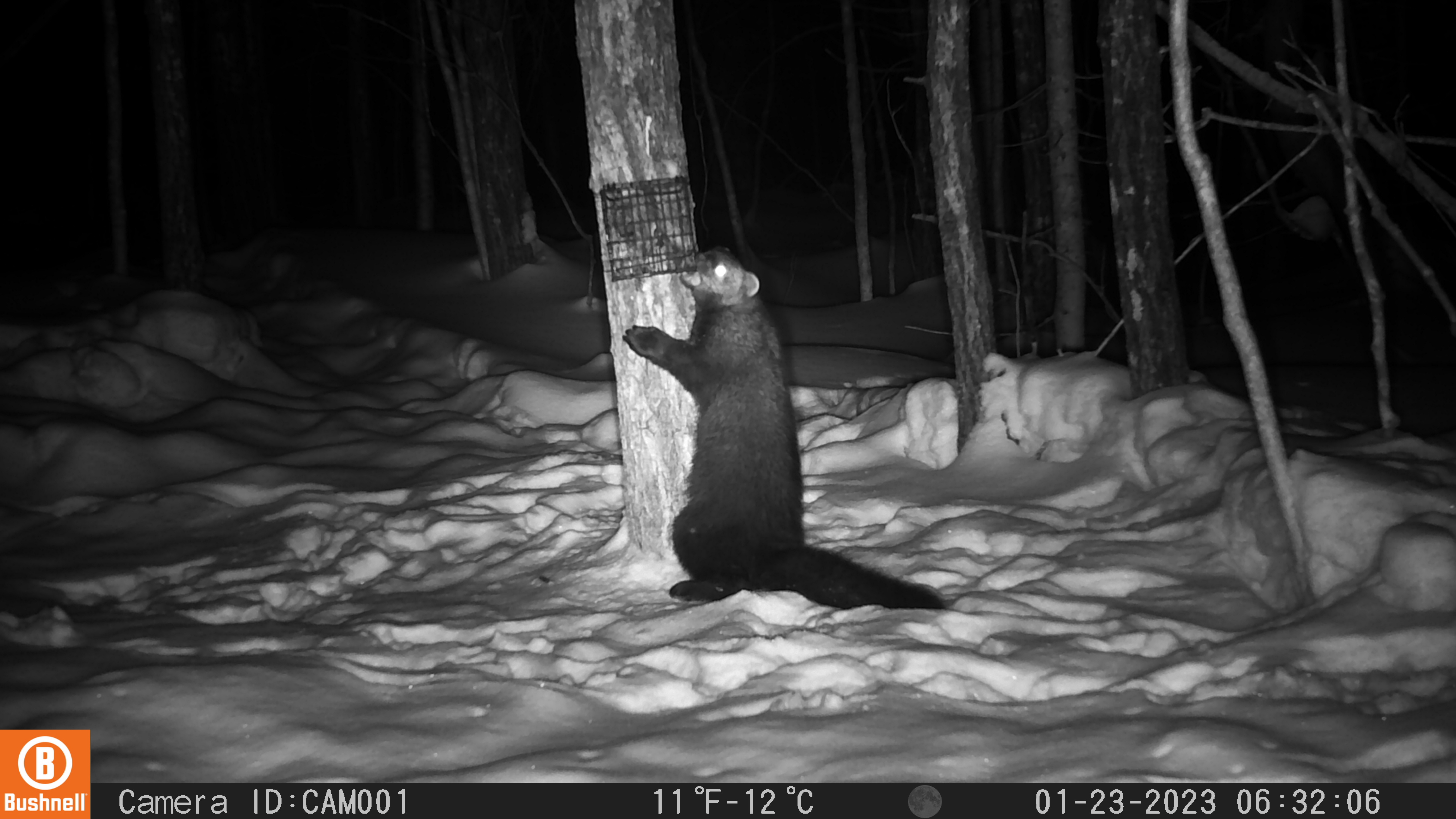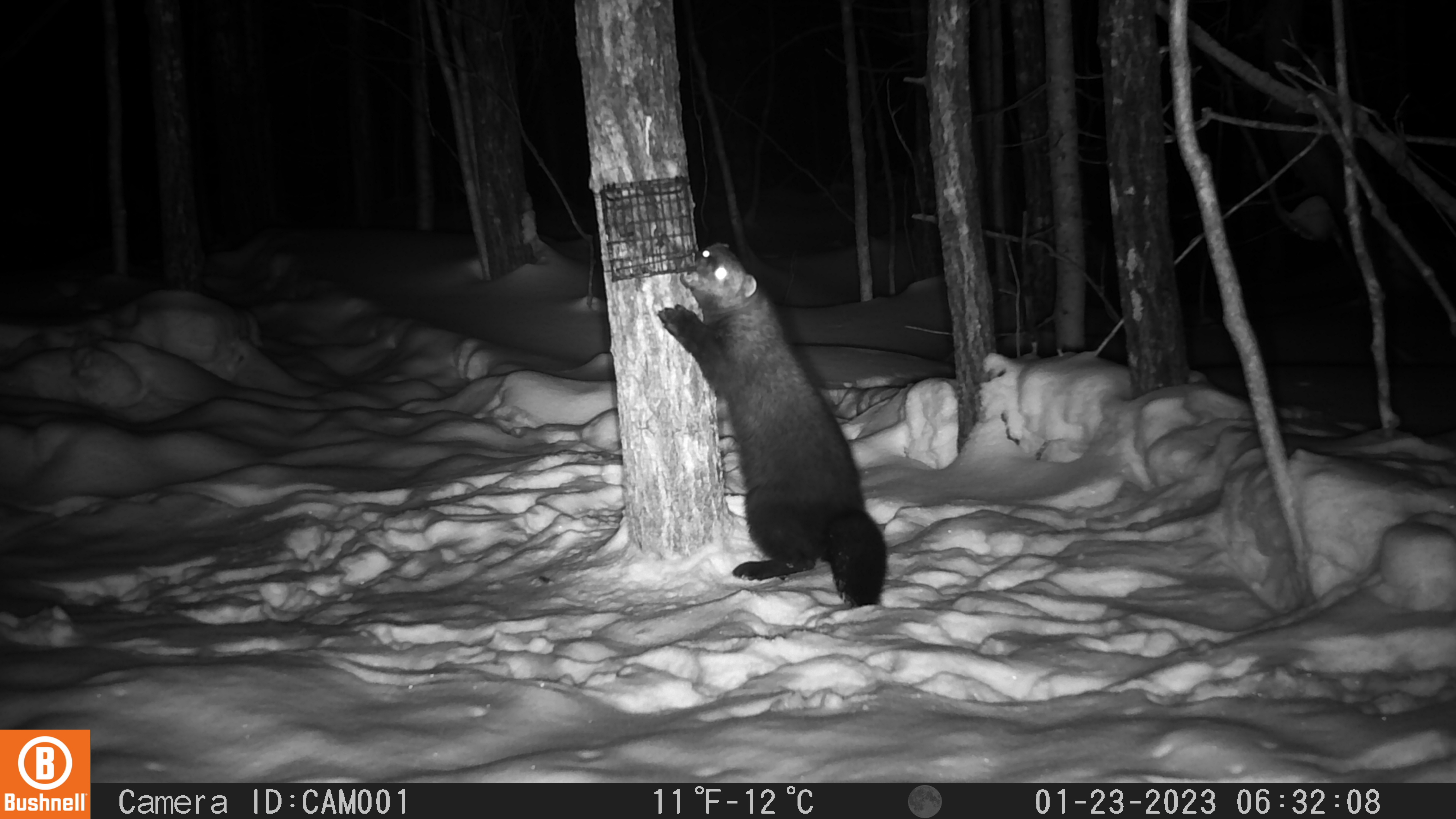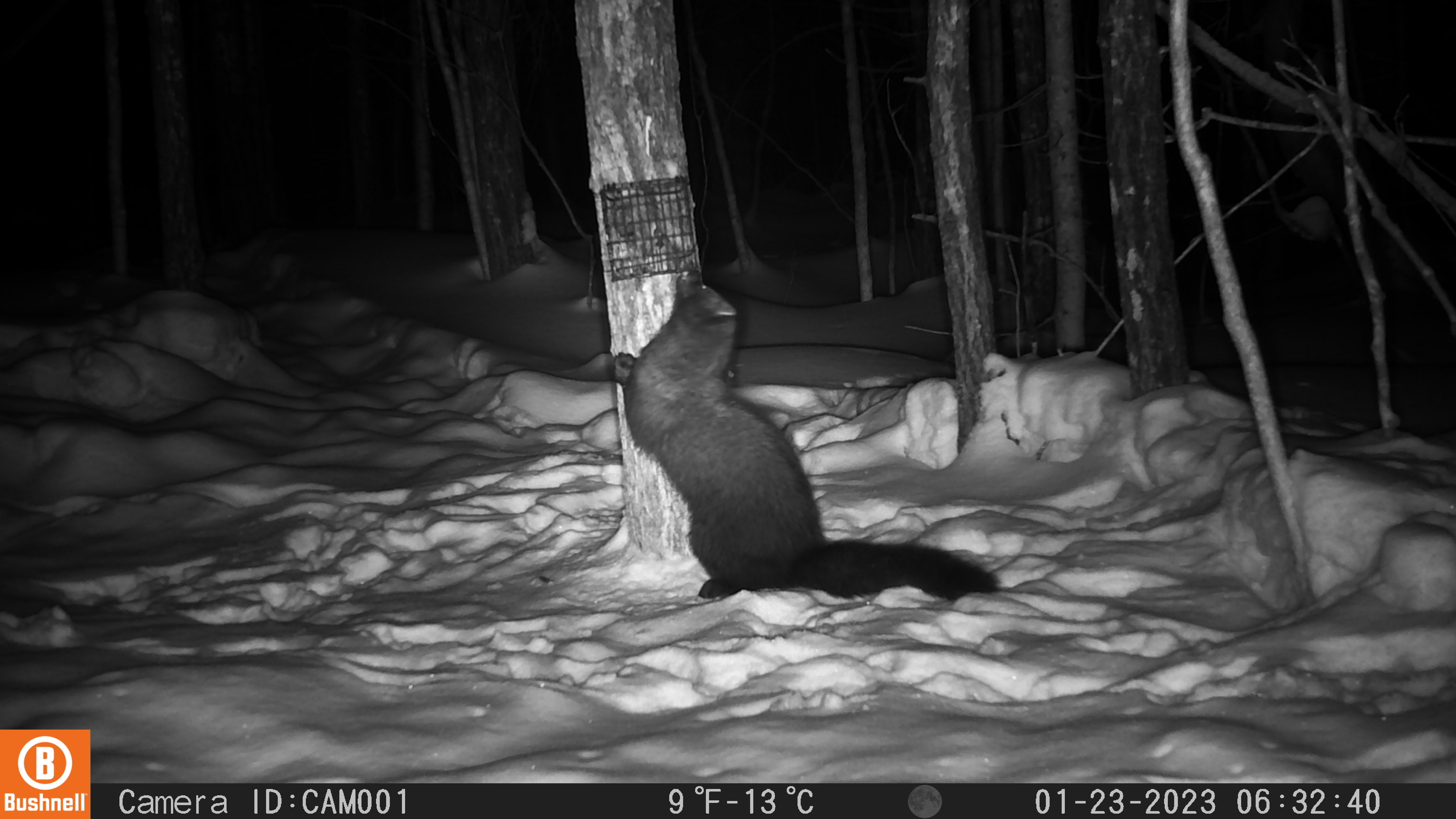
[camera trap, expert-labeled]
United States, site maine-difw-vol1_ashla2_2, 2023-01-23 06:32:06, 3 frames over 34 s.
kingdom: Animalia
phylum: Chordata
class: Mammalia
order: Carnivora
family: Mustelidae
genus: Pekania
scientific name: Pekania pennanti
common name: fisher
Fisher (Pekania pennanti).